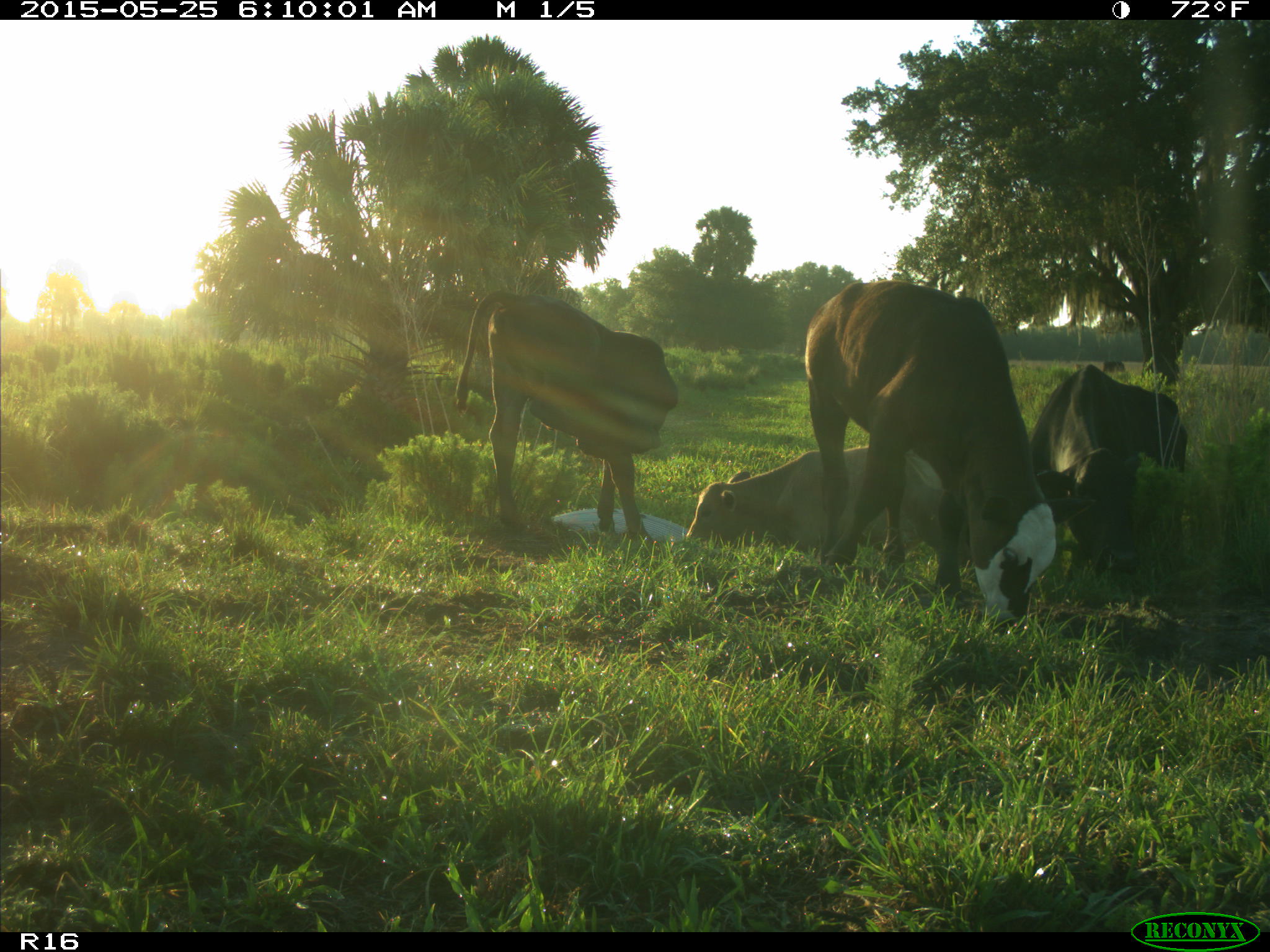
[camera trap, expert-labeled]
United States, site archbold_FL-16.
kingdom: Animalia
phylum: Chordata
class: Mammalia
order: Artiodactyla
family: Bovidae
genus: Bos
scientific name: Bos taurus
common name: domestic cow